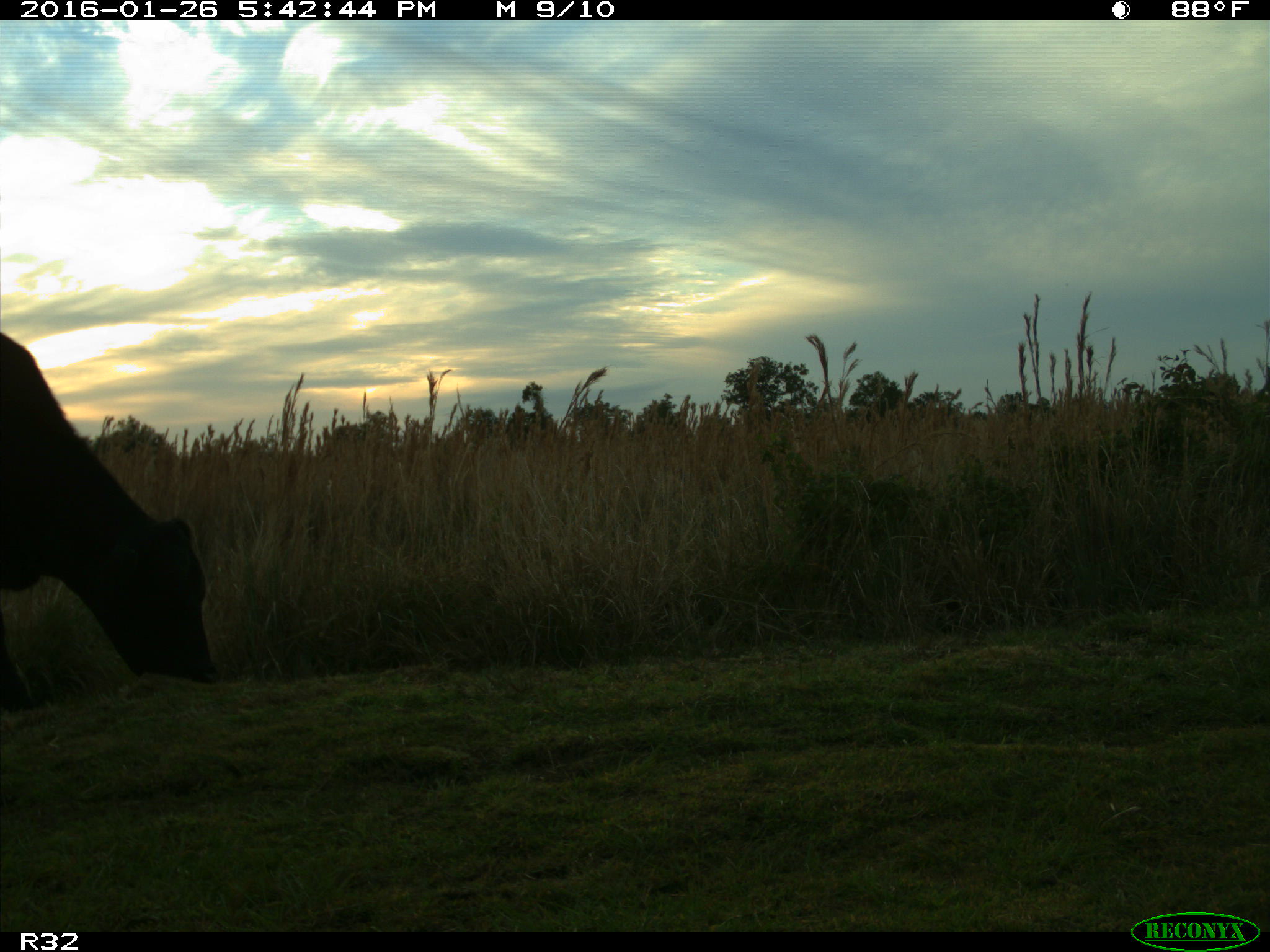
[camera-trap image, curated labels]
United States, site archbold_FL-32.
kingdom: Animalia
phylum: Chordata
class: Mammalia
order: Artiodactyla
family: Bovidae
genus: Bos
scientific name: Bos taurus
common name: domestic cow